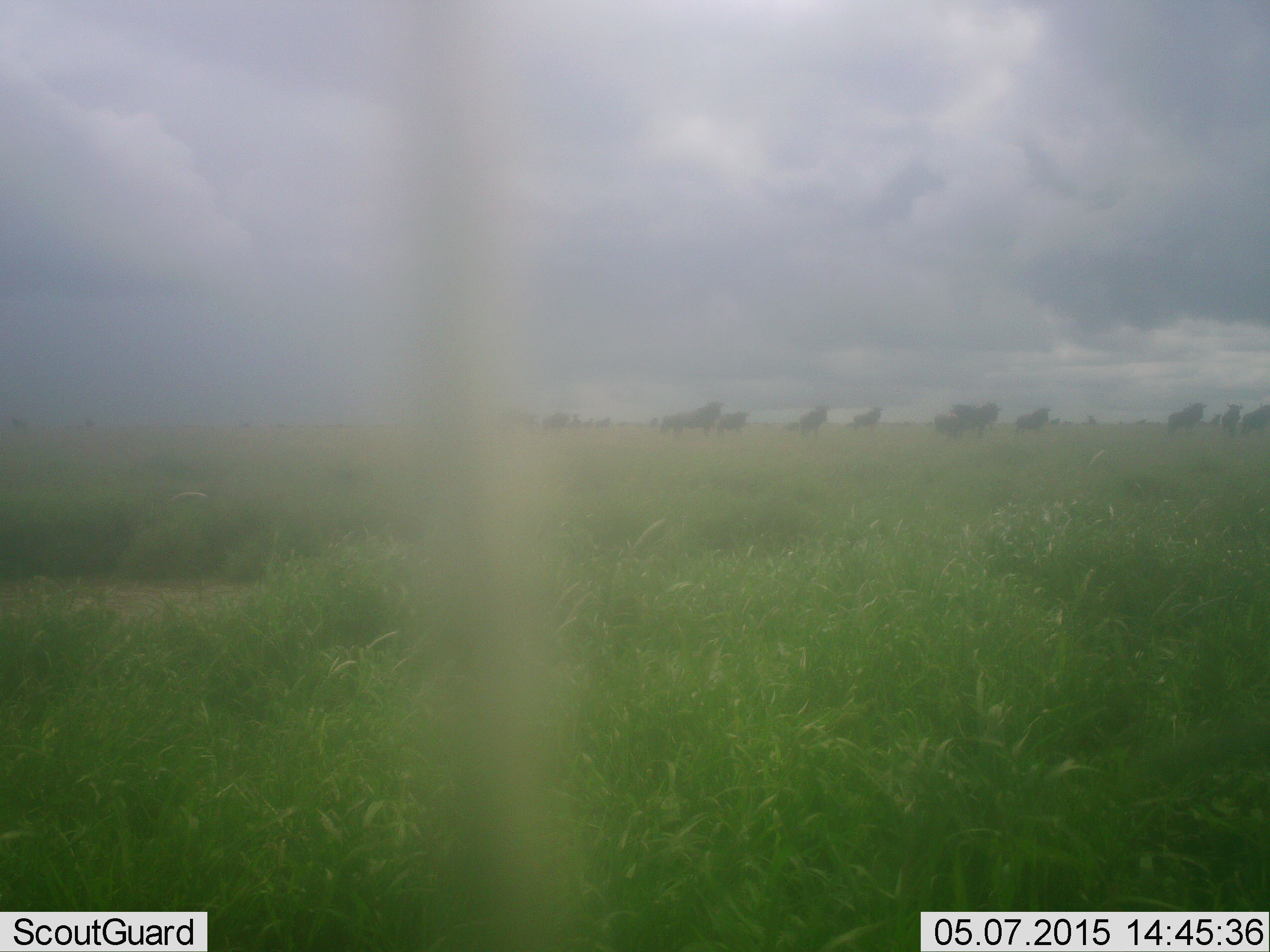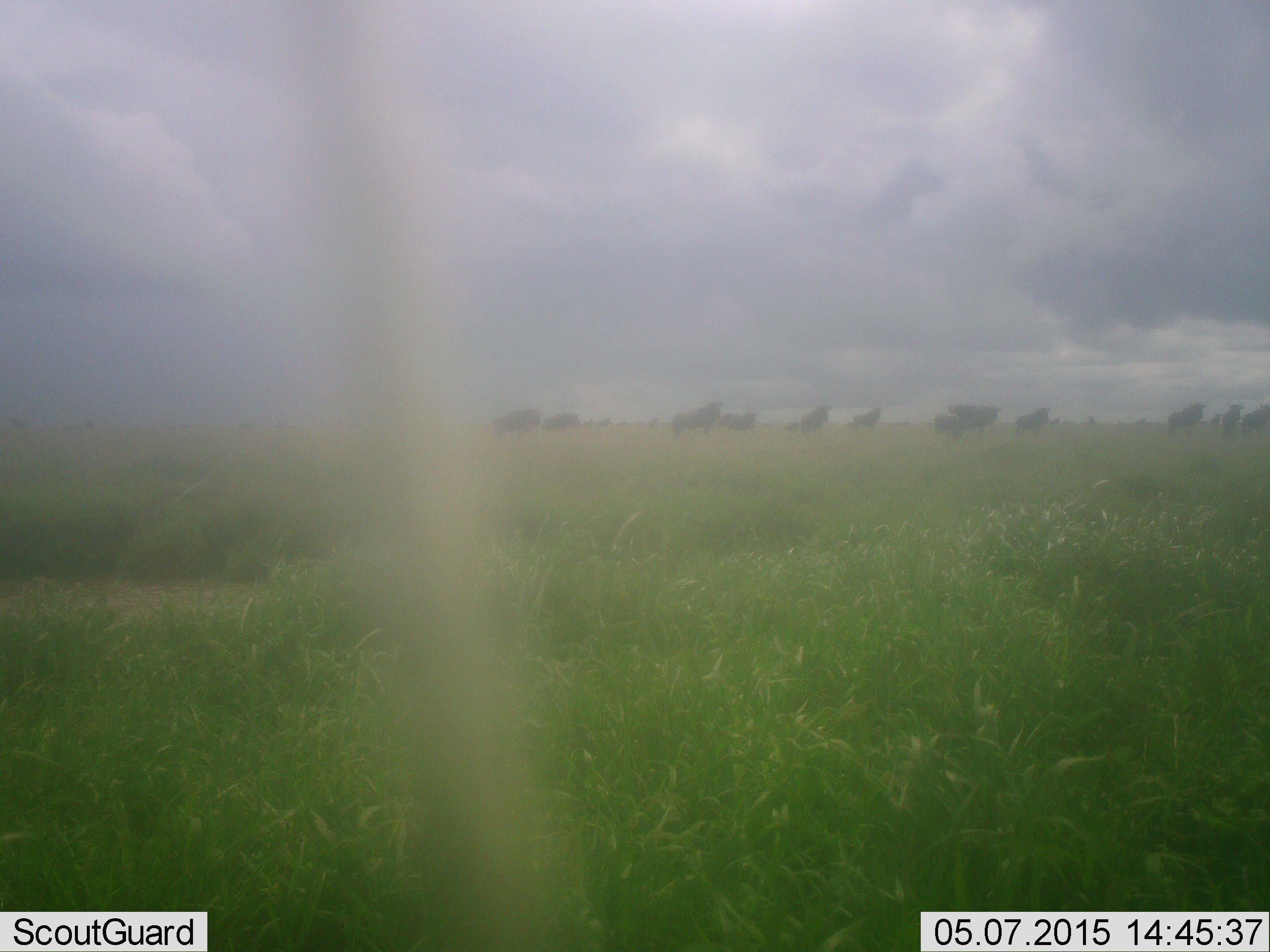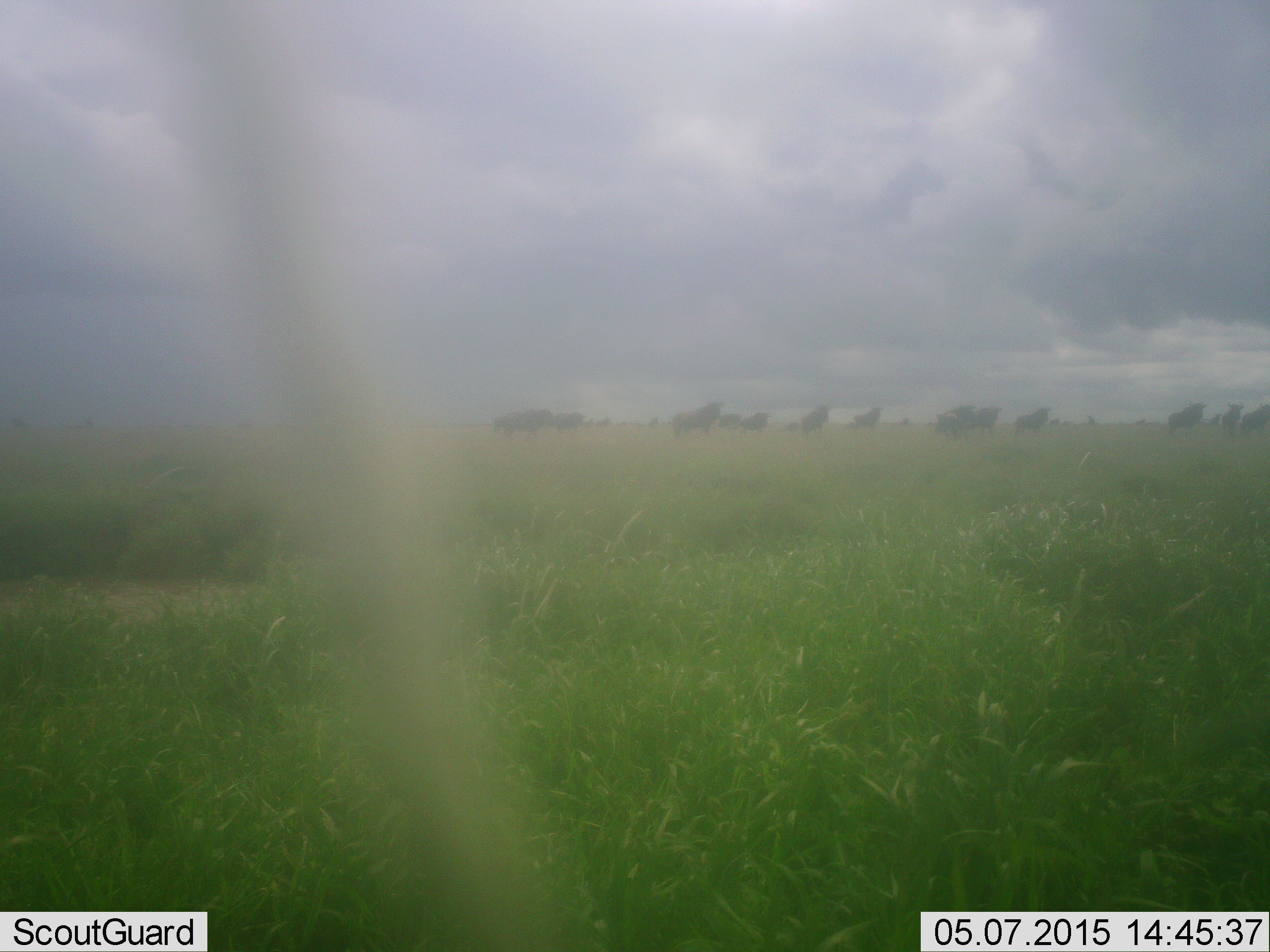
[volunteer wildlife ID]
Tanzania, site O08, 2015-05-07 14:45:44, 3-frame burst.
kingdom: Animalia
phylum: Chordata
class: Mammalia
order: Artiodactyla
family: Bovidae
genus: Connochaetes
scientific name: Connochaetes taurinus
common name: blue wildebeest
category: wildebeest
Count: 11-50.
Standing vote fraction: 60%.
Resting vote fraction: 0%.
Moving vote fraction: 70%.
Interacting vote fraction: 0%.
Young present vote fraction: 0%.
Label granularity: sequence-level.